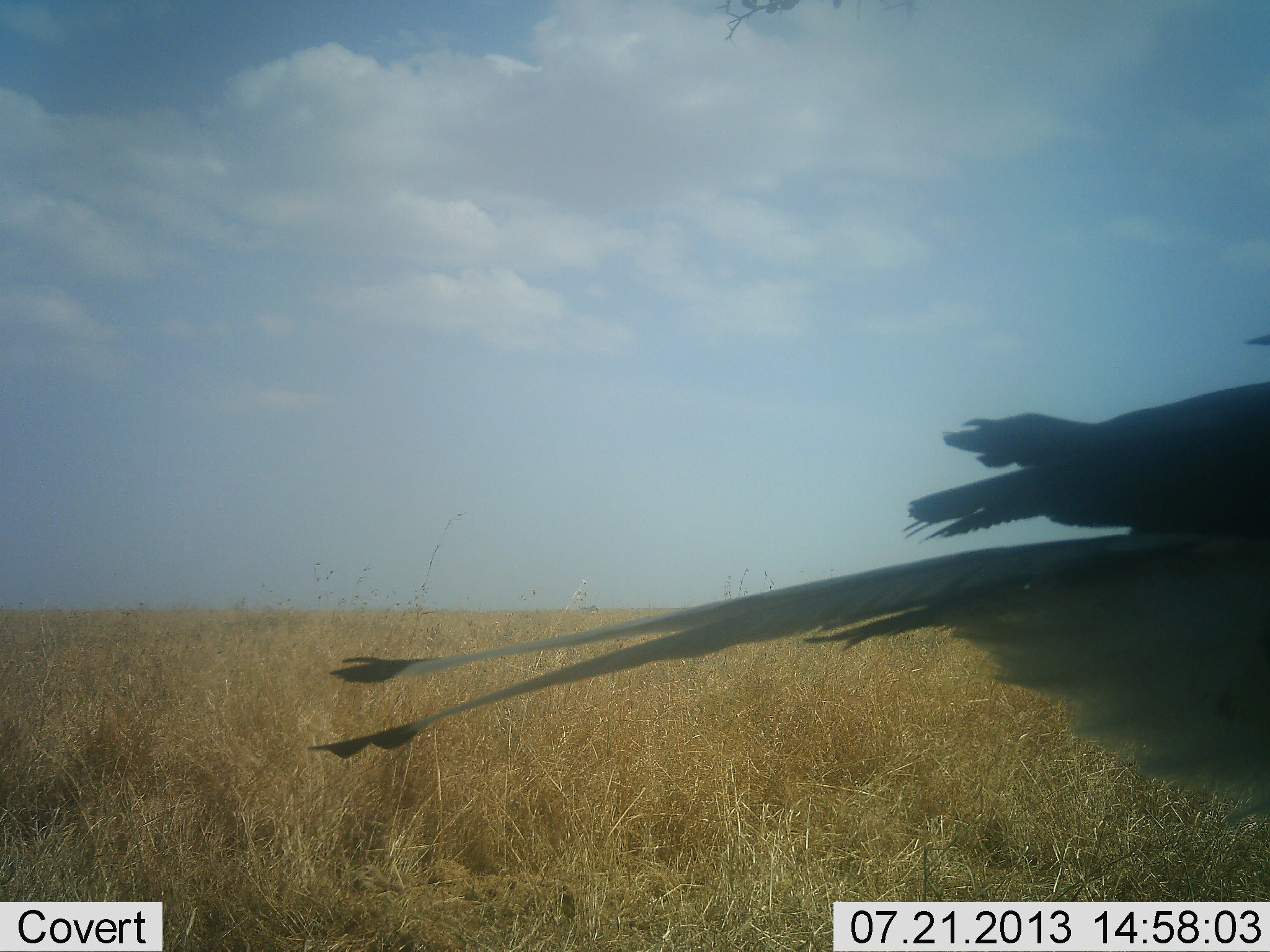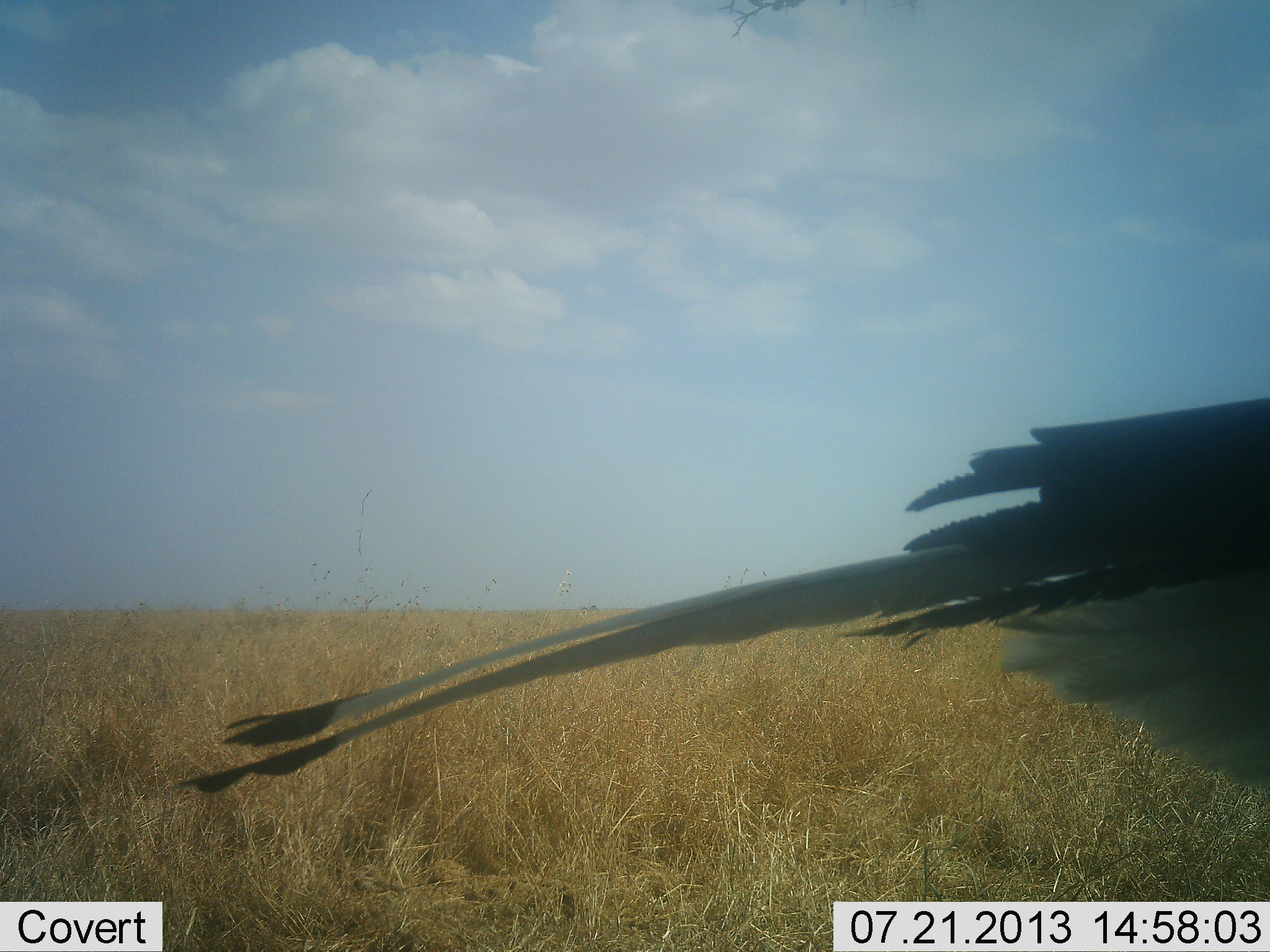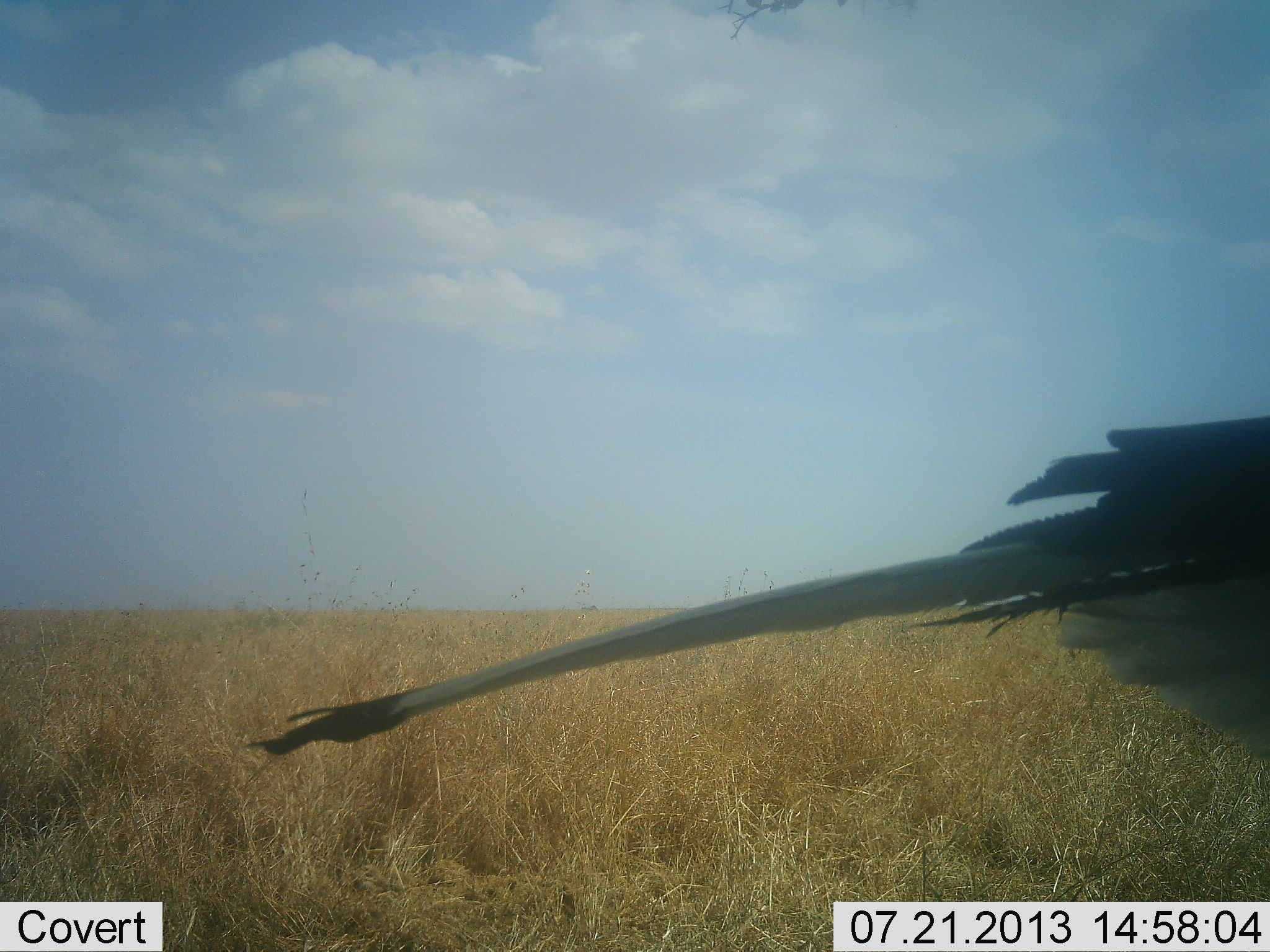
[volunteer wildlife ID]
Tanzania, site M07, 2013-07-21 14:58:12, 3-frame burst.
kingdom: Animalia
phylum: Chordata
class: Aves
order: Accipitriformes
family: Sagittariidae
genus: Sagittarius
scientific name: Sagittarius serpentarius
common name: secretary bird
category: secretarybird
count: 1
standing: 90%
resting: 10%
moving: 10%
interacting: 0%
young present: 0%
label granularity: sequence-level